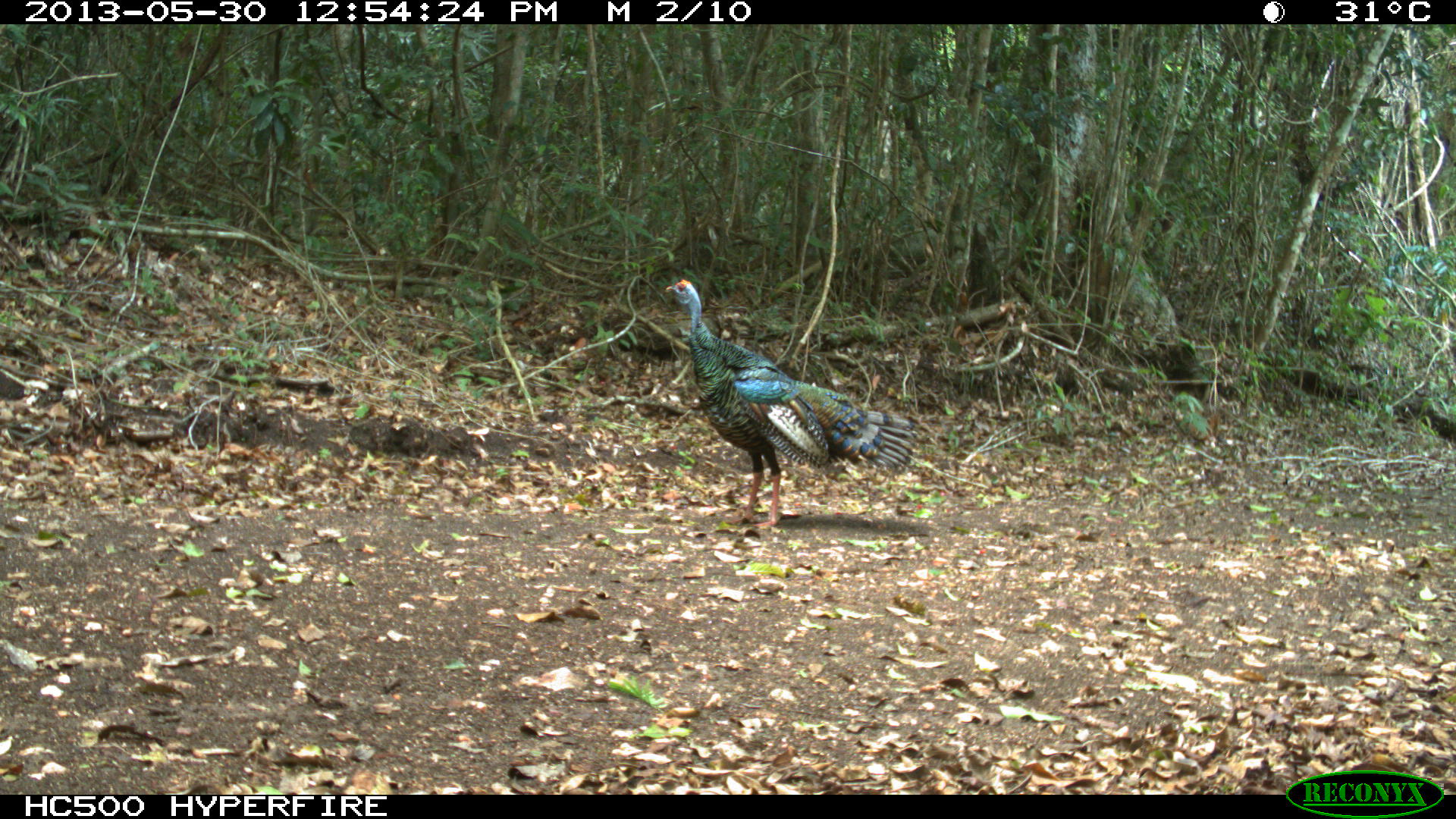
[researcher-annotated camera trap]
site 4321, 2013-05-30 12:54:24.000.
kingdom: Animalia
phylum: Chordata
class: Aves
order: Galliformes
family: Phasianidae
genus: Meleagris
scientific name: Meleagris ocellata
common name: ocellated turkey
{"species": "Meleagris ocellata (ocellated turkey)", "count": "1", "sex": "male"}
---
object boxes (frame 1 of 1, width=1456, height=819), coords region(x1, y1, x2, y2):
meleagris ocellata: region(663, 278, 913, 529)